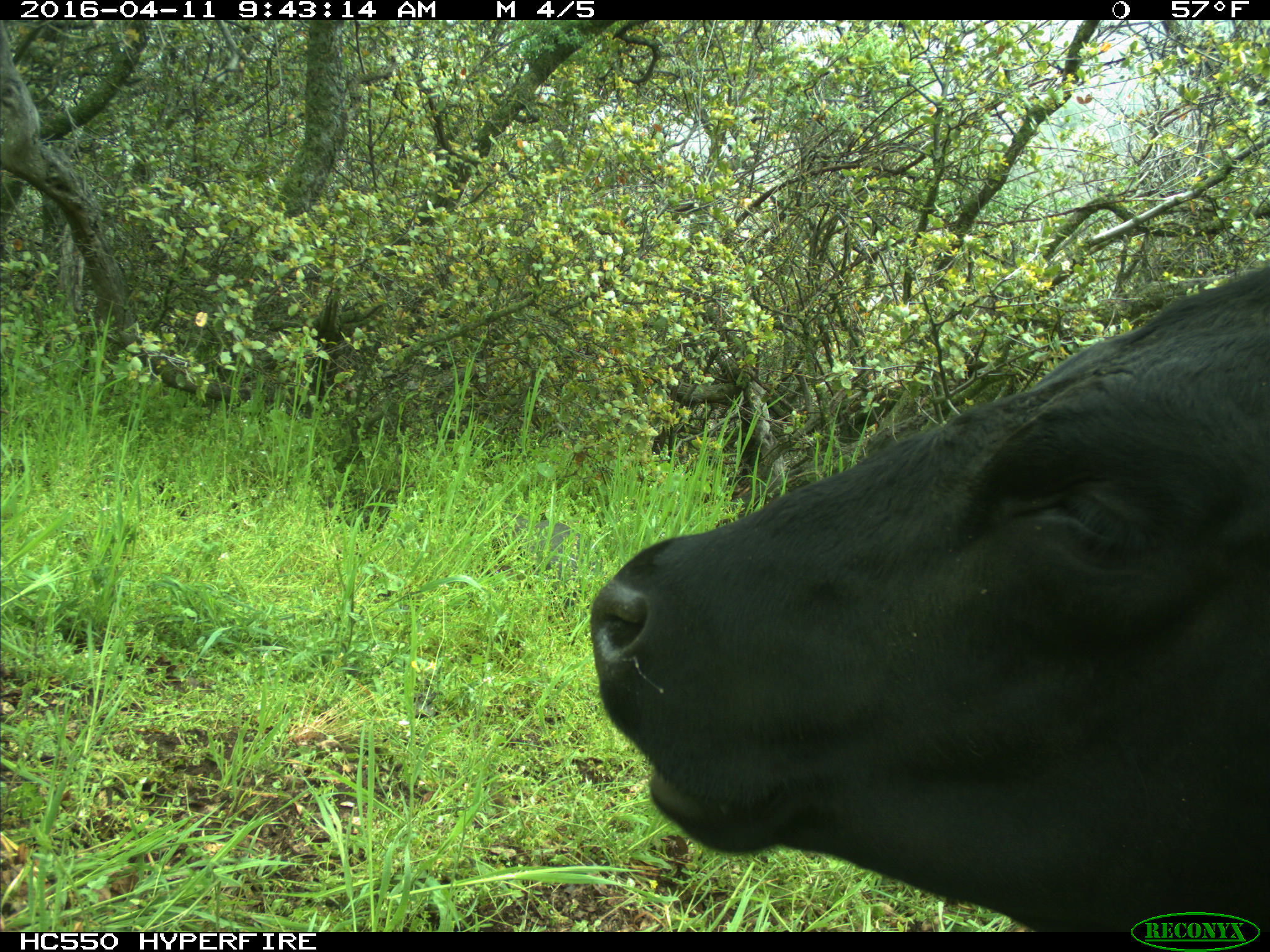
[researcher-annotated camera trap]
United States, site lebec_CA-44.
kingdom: Animalia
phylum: Chordata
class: Mammalia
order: Artiodactyla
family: Bovidae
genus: Bos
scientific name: Bos taurus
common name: domestic cow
Bos taurus (domestic cow).